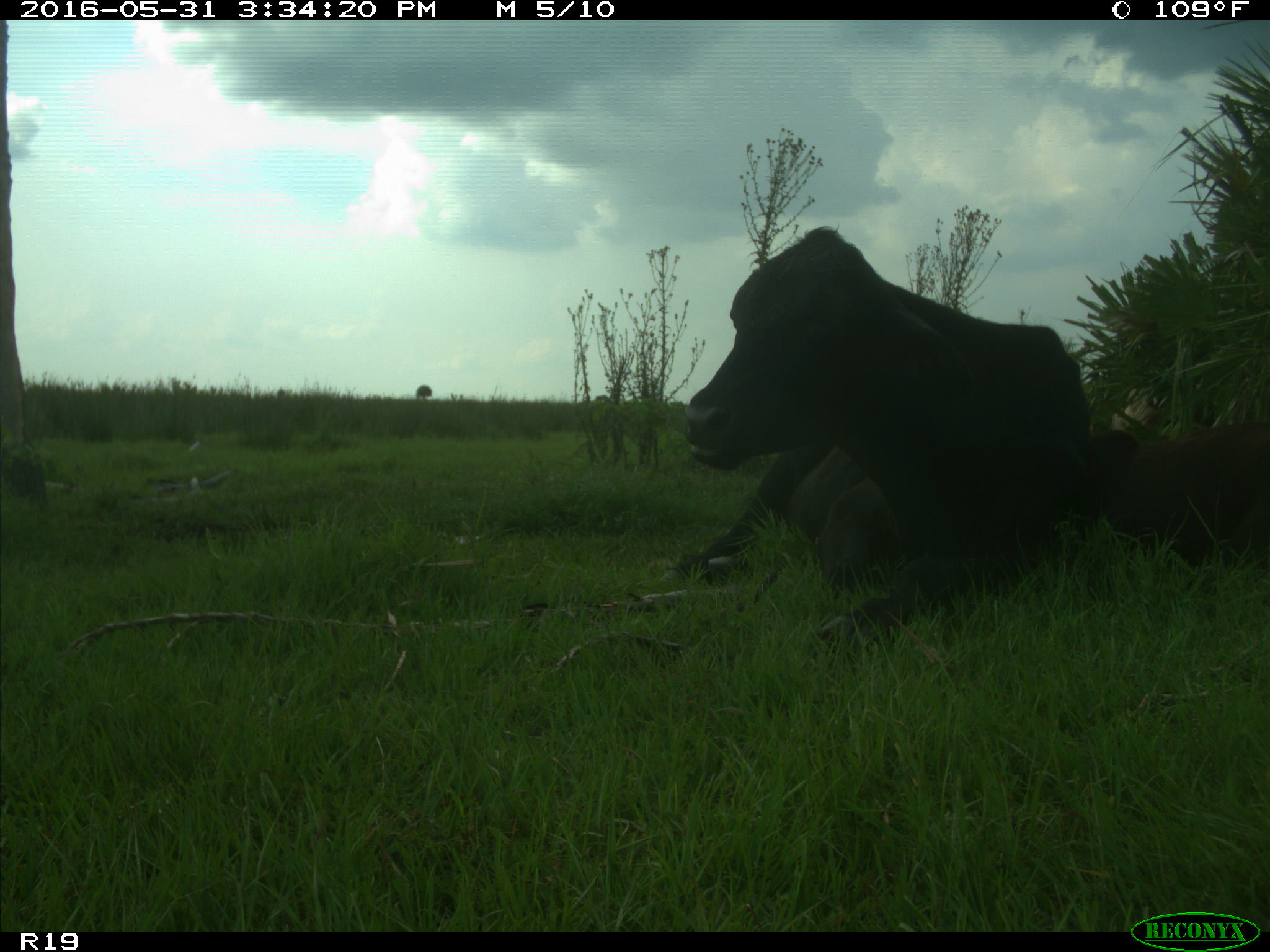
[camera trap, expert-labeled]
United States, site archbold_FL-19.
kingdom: Animalia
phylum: Chordata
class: Mammalia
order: Artiodactyla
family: Bovidae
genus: Bos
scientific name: Bos taurus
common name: domestic cow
Bos taurus (domestic cow).